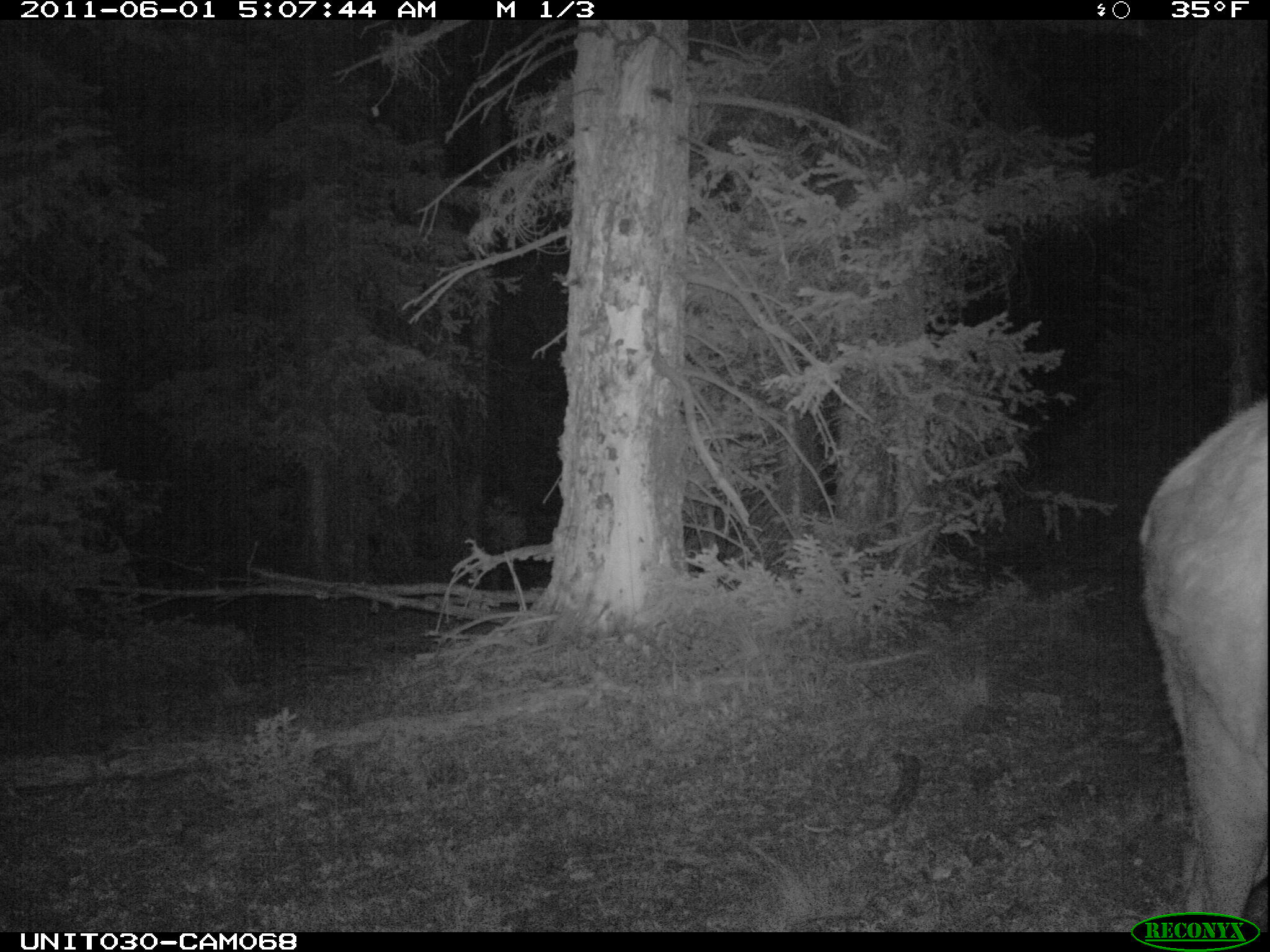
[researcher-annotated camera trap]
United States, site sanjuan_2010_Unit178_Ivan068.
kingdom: Animalia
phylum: Chordata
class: Mammalia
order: Artiodactyla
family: Cervidae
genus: Cervus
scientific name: Cervus elaphus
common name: red deer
Cervus elaphus (red deer).